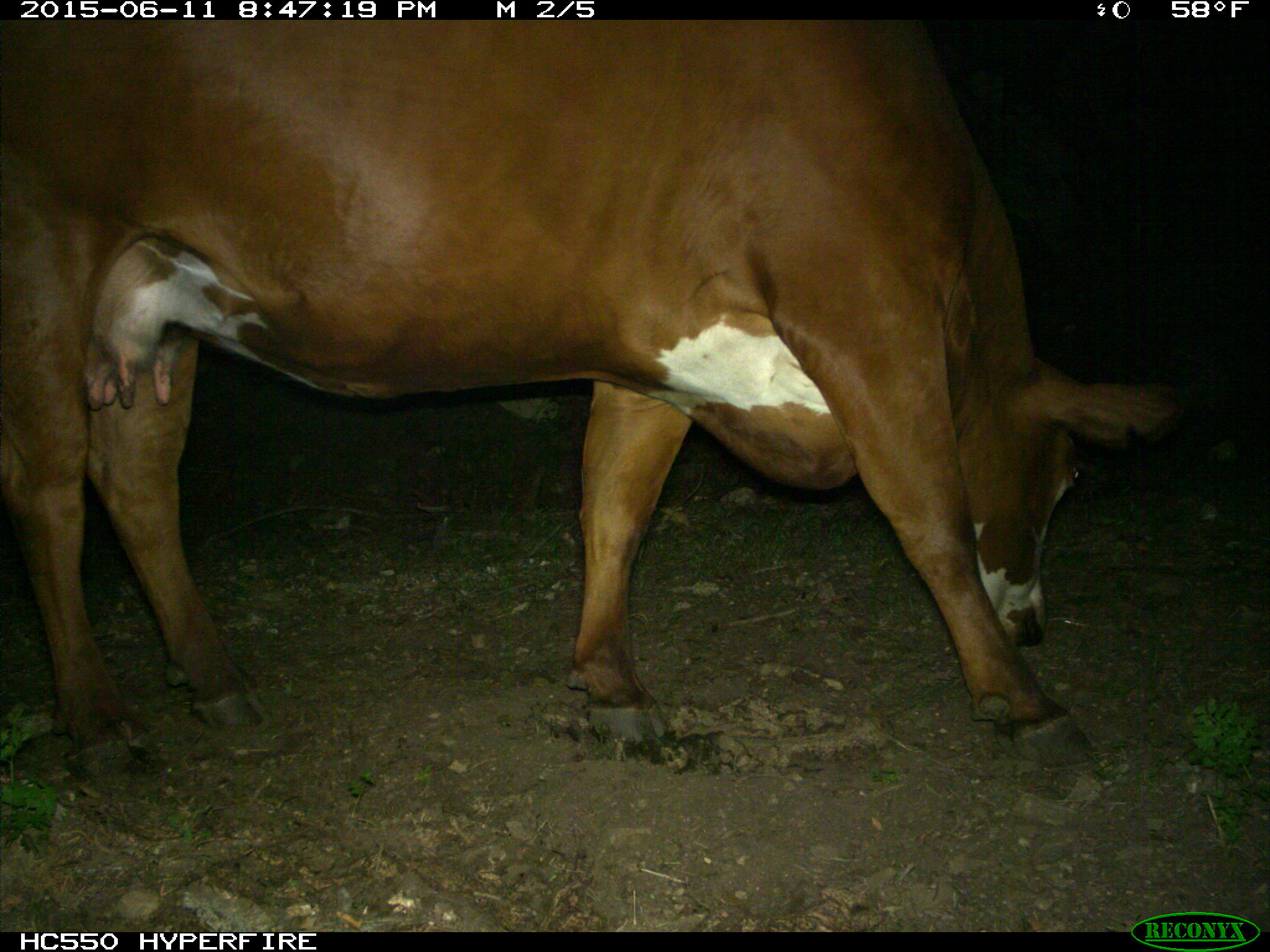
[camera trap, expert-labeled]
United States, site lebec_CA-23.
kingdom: Animalia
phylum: Chordata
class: Mammalia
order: Artiodactyla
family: Bovidae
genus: Bos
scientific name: Bos taurus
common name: domestic cow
Bos taurus (domestic cow).